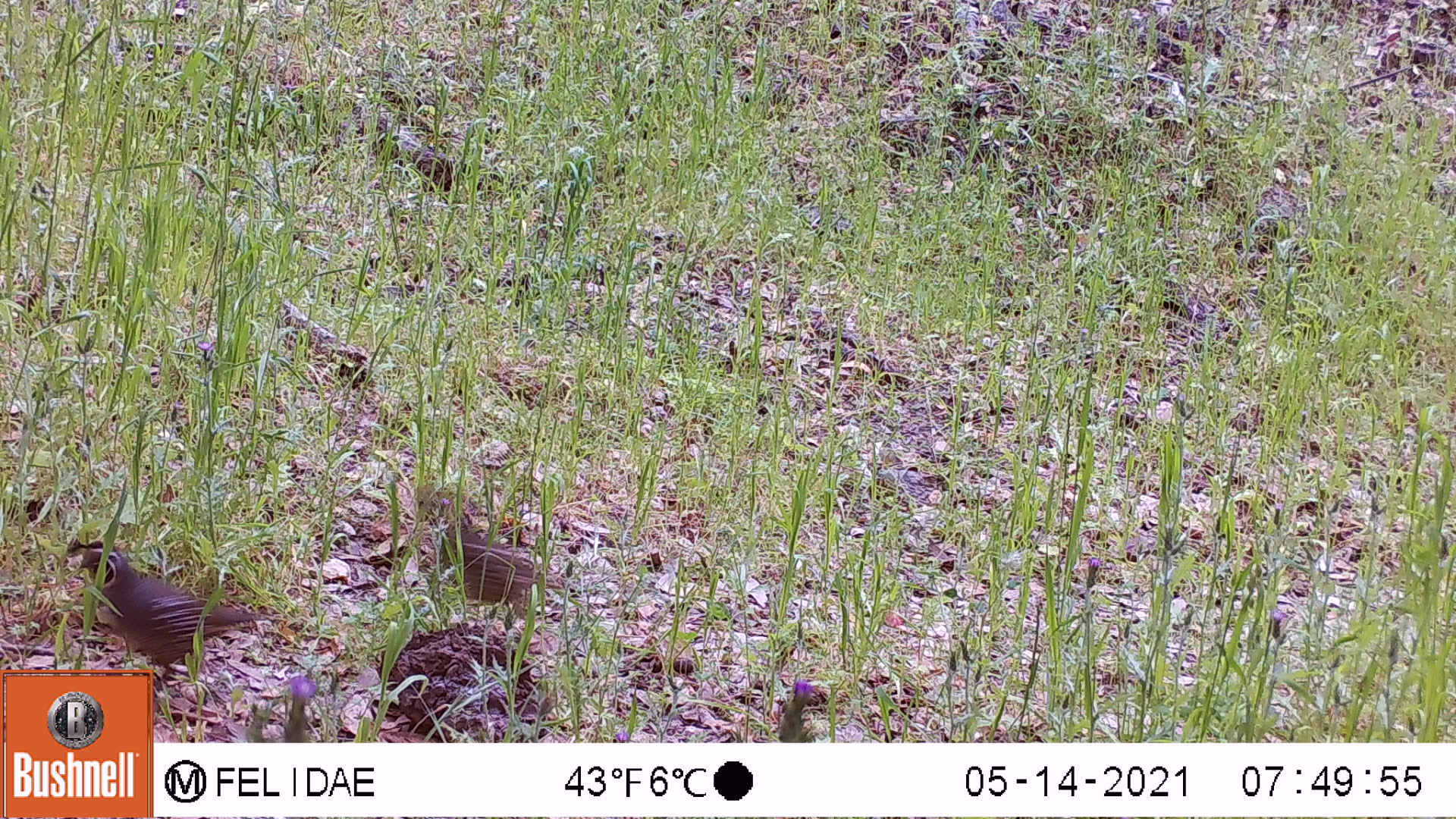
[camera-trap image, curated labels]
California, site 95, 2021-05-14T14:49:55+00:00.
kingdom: Animalia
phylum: Chordata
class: Aves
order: Galliformes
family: Odontophoridae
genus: Callipepla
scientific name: Callipepla californica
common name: california quail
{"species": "california quail (Callipepla californica)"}